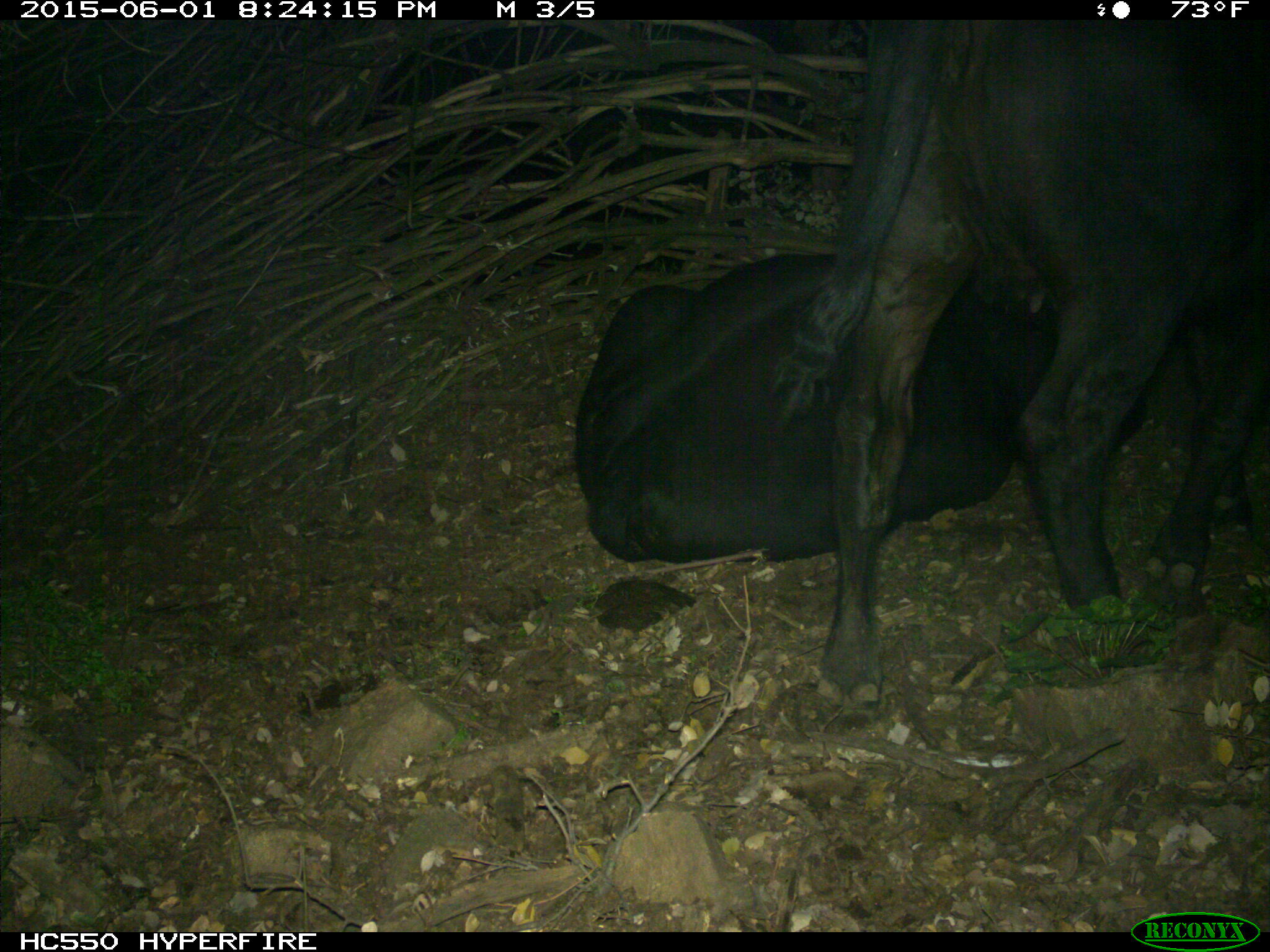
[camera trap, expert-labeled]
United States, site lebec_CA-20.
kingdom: Animalia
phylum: Chordata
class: Mammalia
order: Artiodactyla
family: Bovidae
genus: Bos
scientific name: Bos taurus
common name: domestic cow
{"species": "Bos taurus (domestic cow)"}